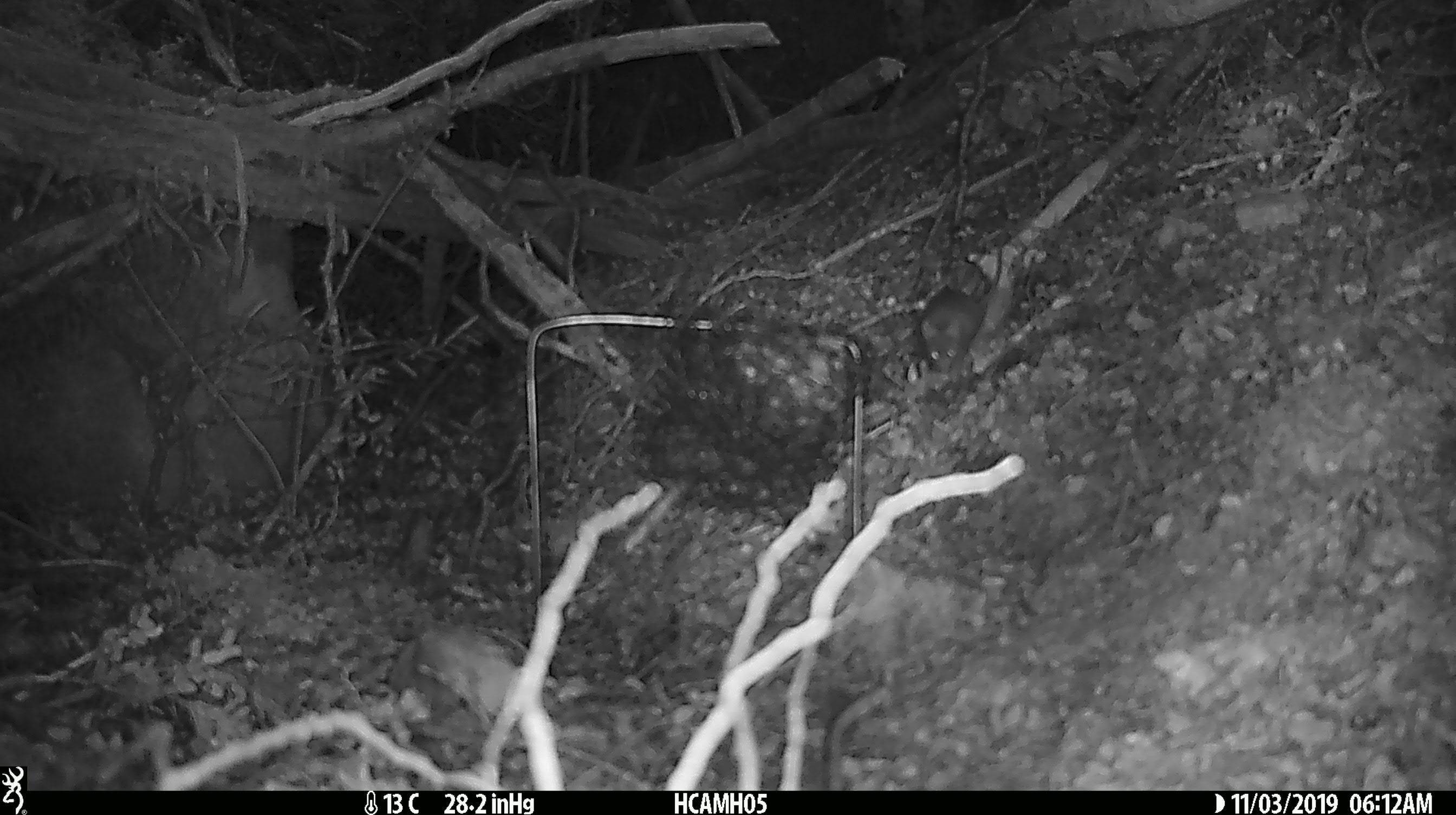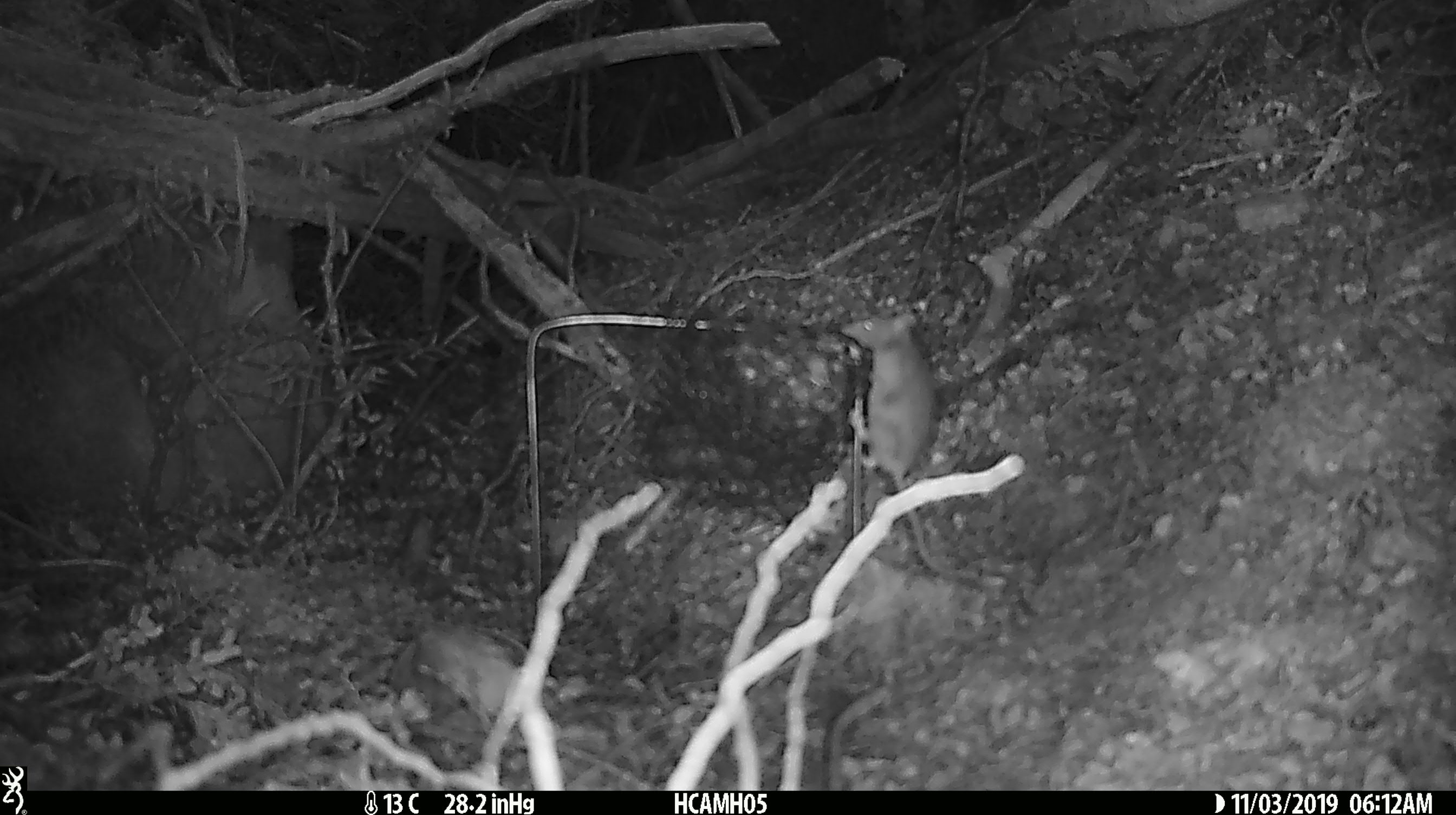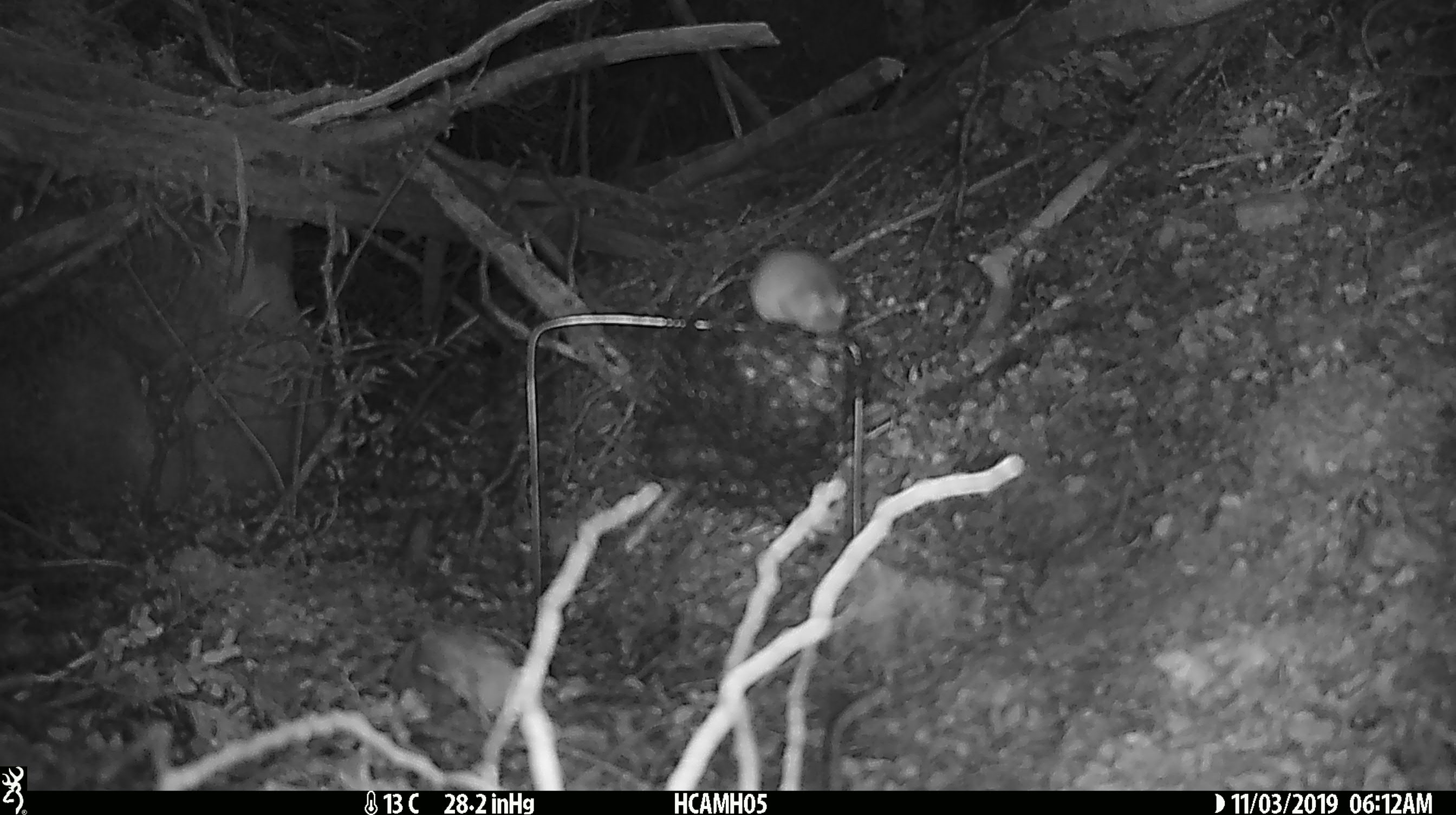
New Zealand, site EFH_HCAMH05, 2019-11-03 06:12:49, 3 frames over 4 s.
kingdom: Animalia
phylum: Chordata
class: Mammalia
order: Rodentia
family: Muridae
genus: Mus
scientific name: Mus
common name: mouse